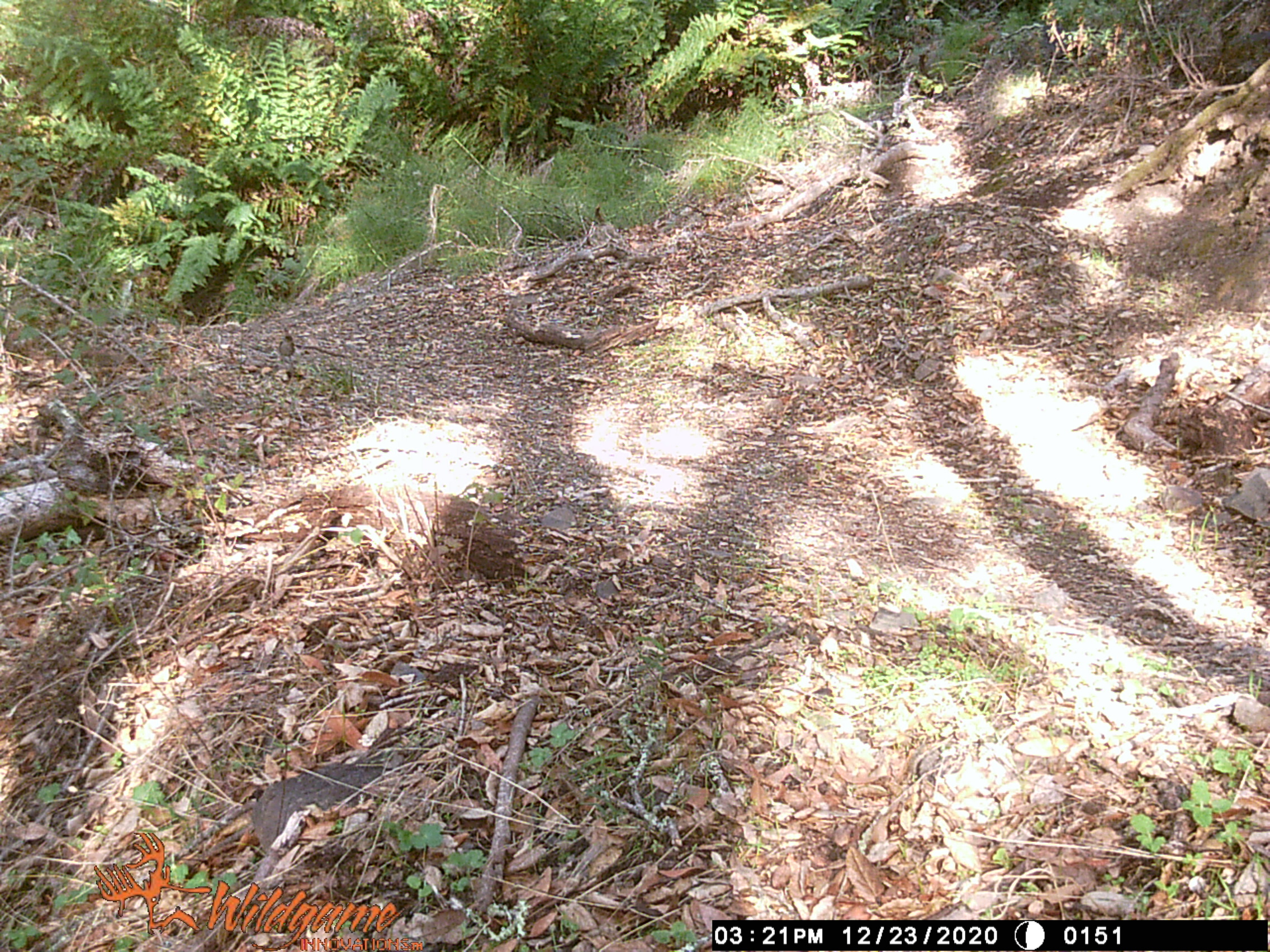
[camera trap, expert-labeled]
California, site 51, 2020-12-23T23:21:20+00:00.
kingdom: Animalia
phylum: Chordata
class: Aves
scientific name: Aves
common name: bird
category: unknown bird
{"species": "unknown bird (bird) (Aves)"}